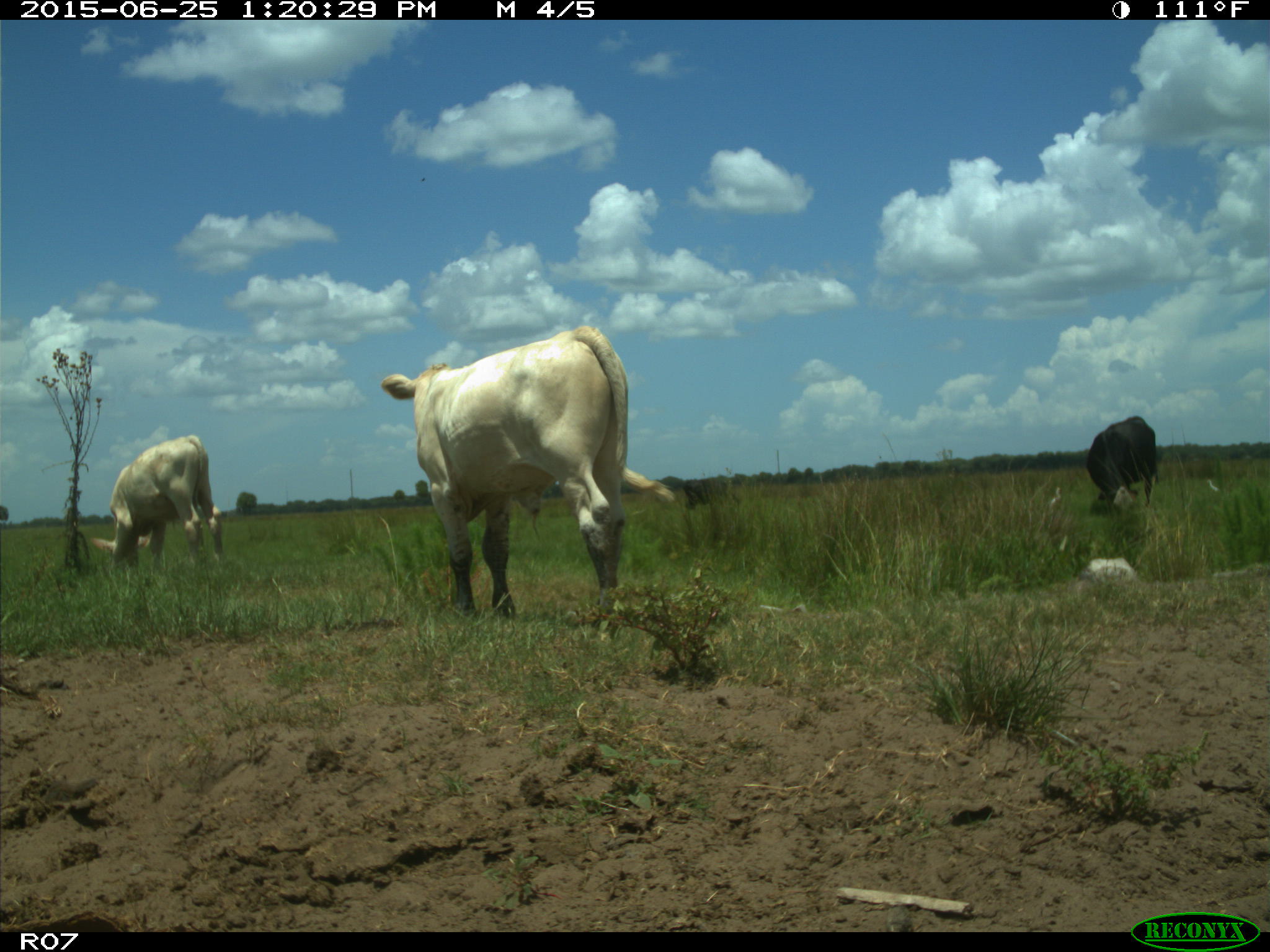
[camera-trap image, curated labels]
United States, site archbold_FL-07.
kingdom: Animalia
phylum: Chordata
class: Mammalia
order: Artiodactyla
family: Bovidae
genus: Bos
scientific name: Bos taurus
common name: domestic cow